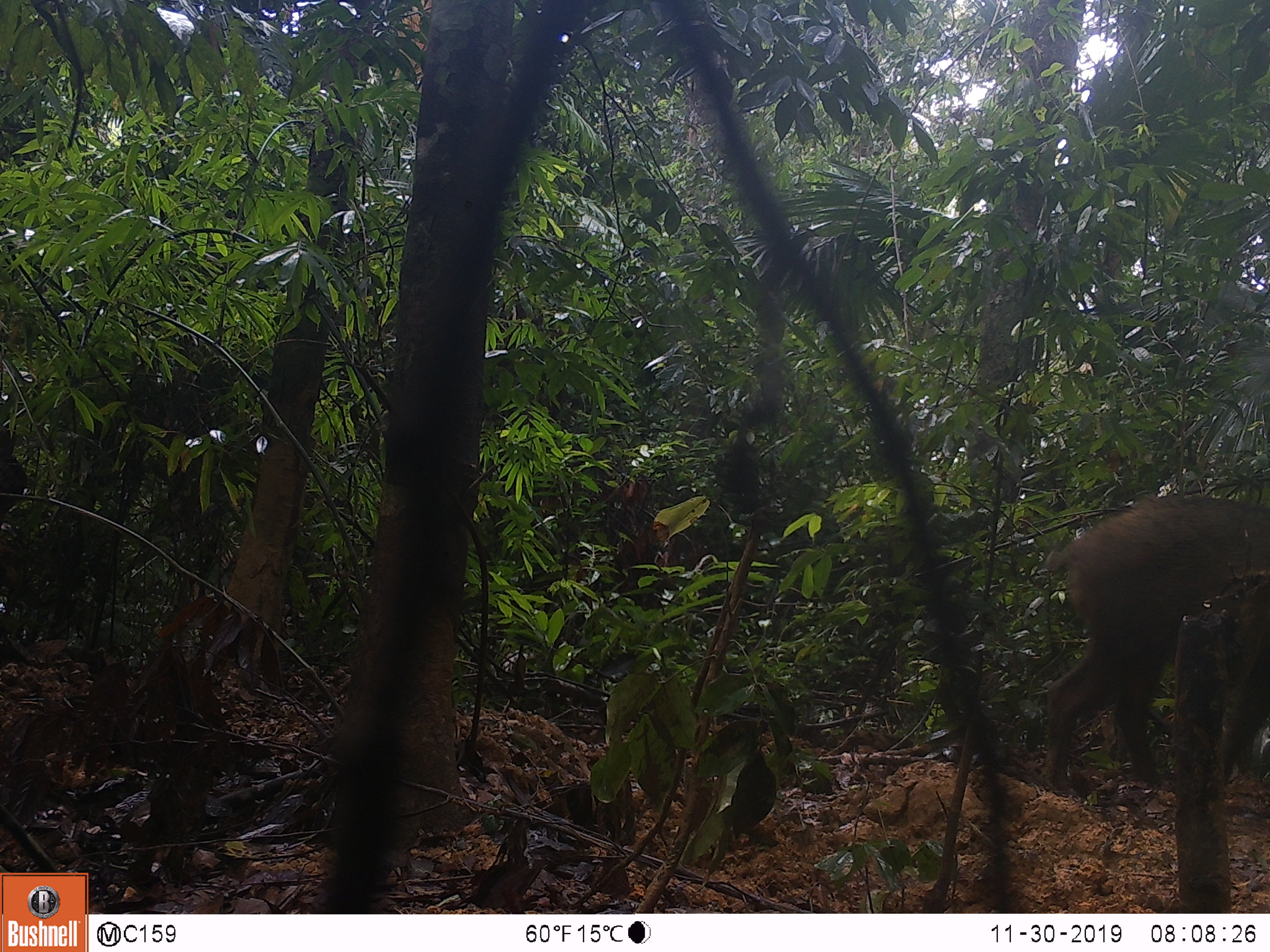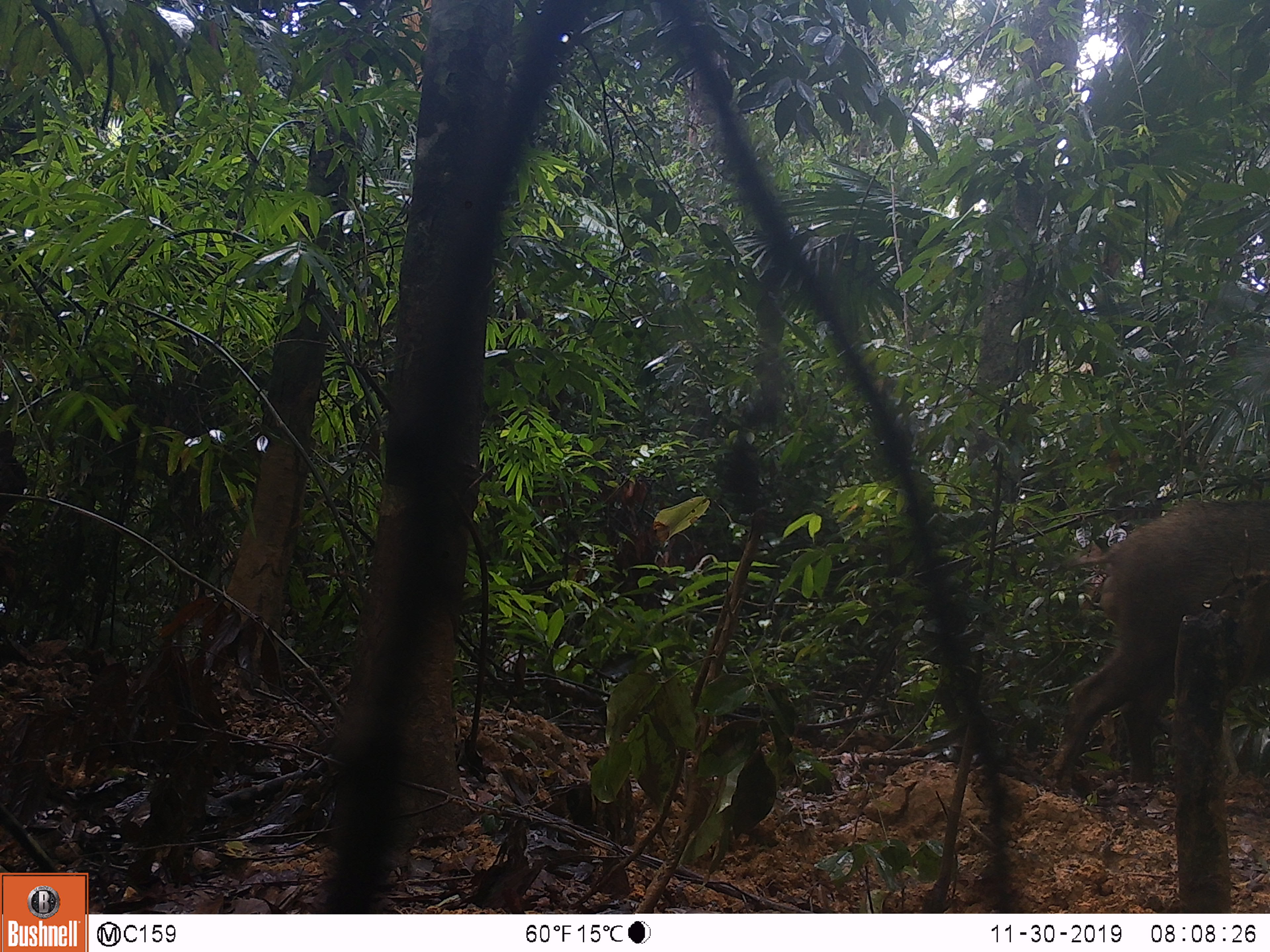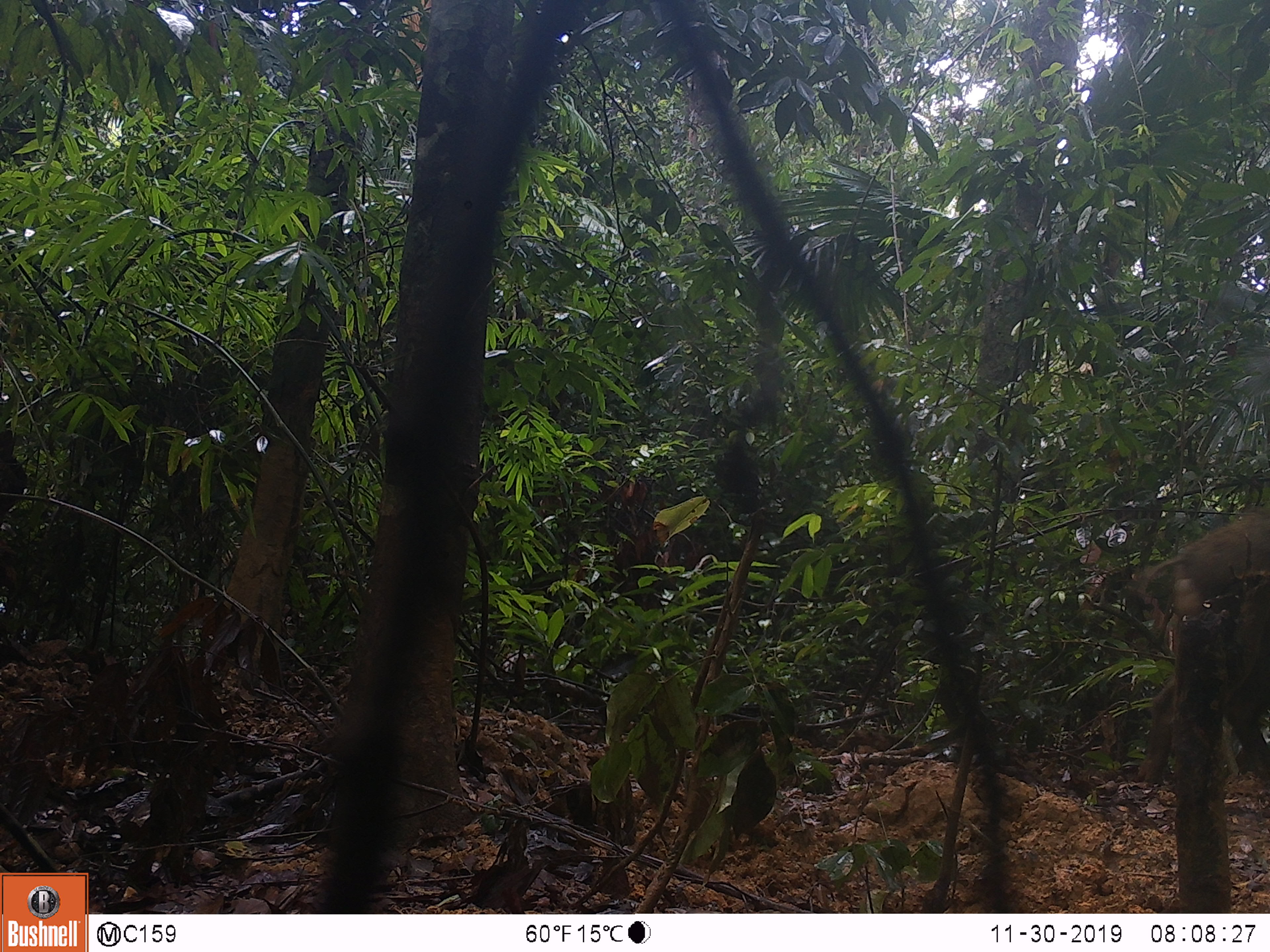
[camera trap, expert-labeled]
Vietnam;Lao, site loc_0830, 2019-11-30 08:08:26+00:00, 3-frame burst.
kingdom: Animalia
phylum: Chordata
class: Mammalia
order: Artiodactyla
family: Suidae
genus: Sus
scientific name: Sus scrofa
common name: eurasian wild pig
Eurasian wild pig (Sus scrofa). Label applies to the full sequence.